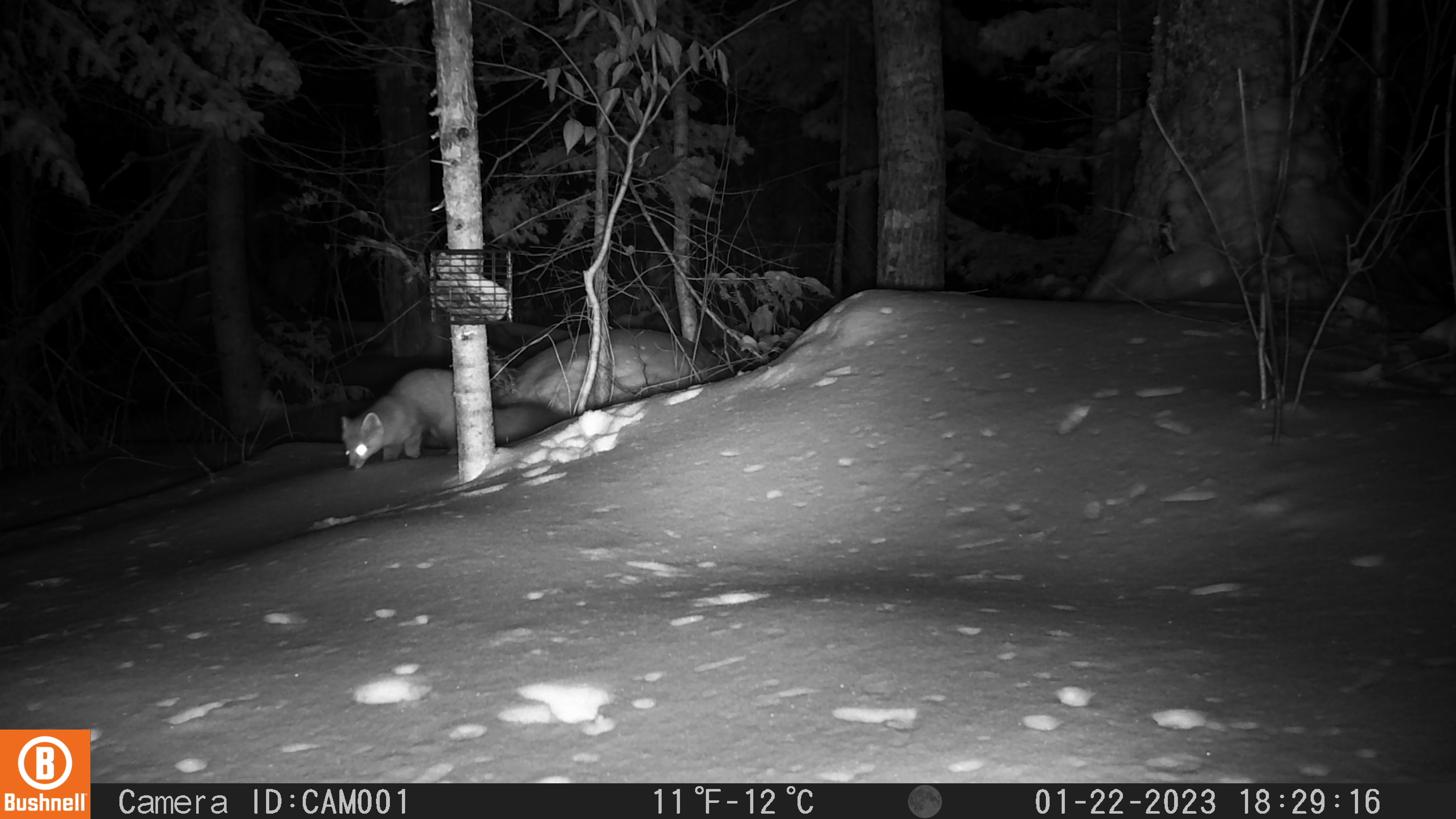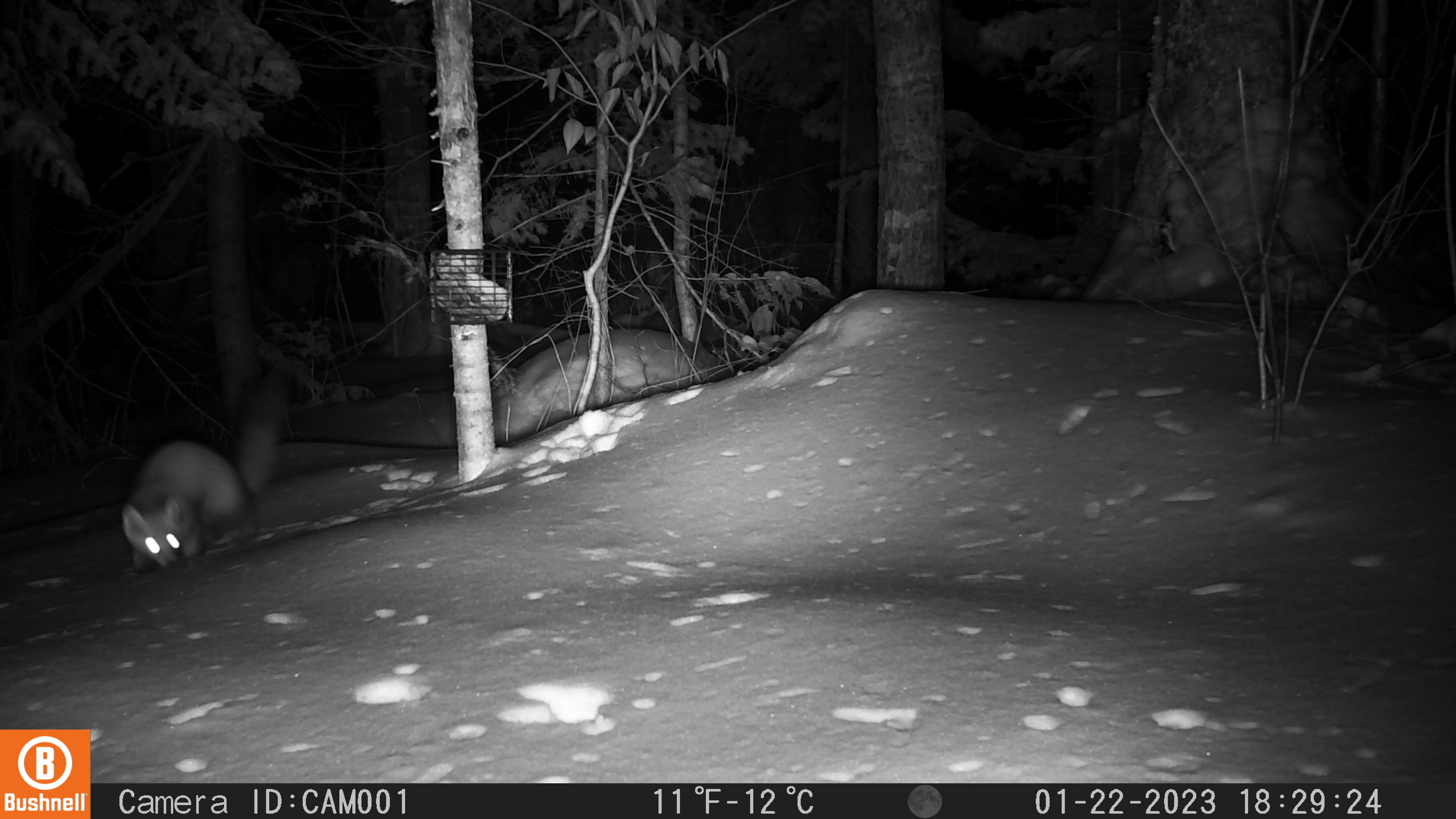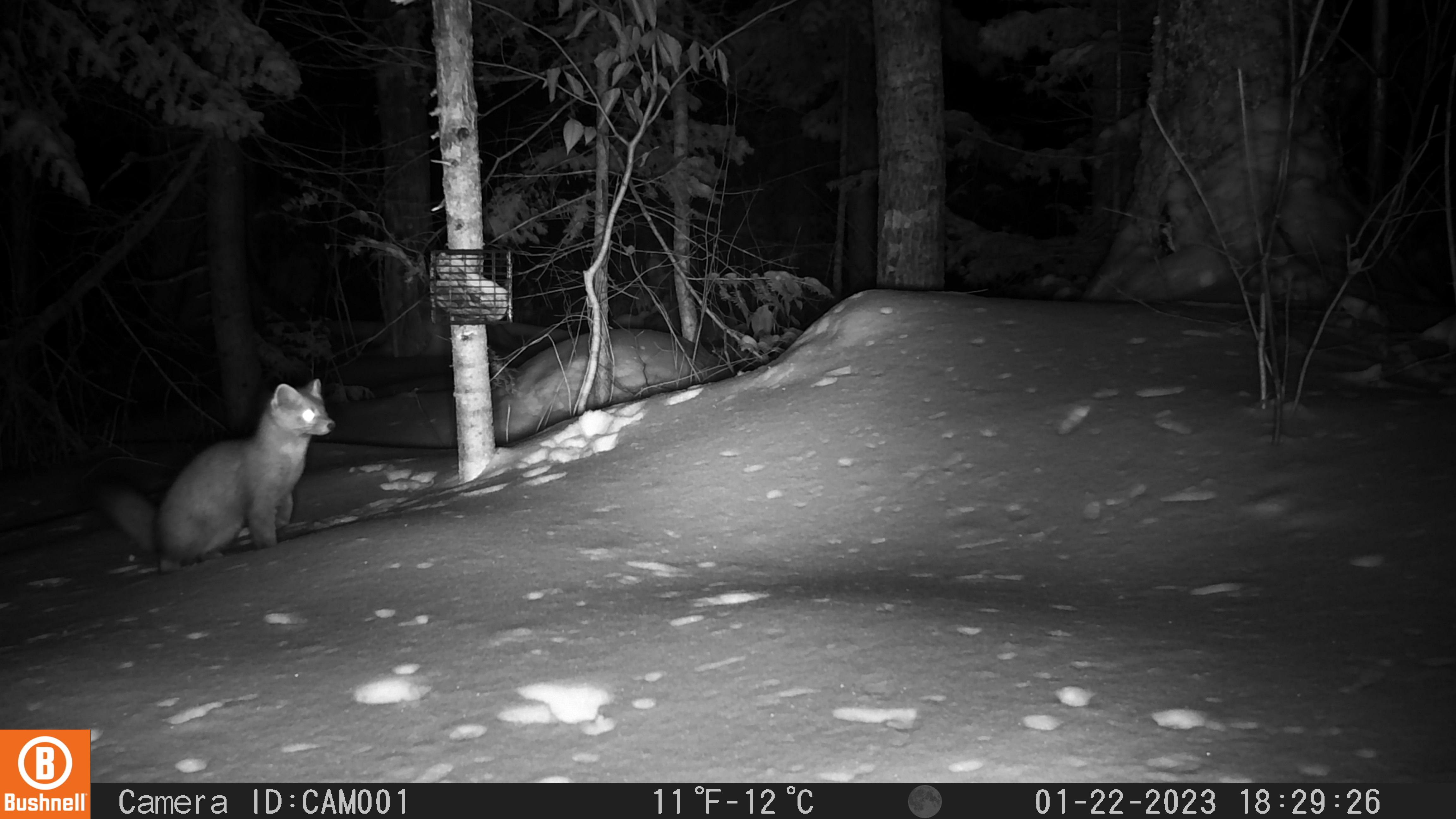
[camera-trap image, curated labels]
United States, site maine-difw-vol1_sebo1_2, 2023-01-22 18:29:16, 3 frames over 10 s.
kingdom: Animalia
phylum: Chordata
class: Mammalia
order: Carnivora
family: Mustelidae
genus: Martes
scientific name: Martes americana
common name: american marten